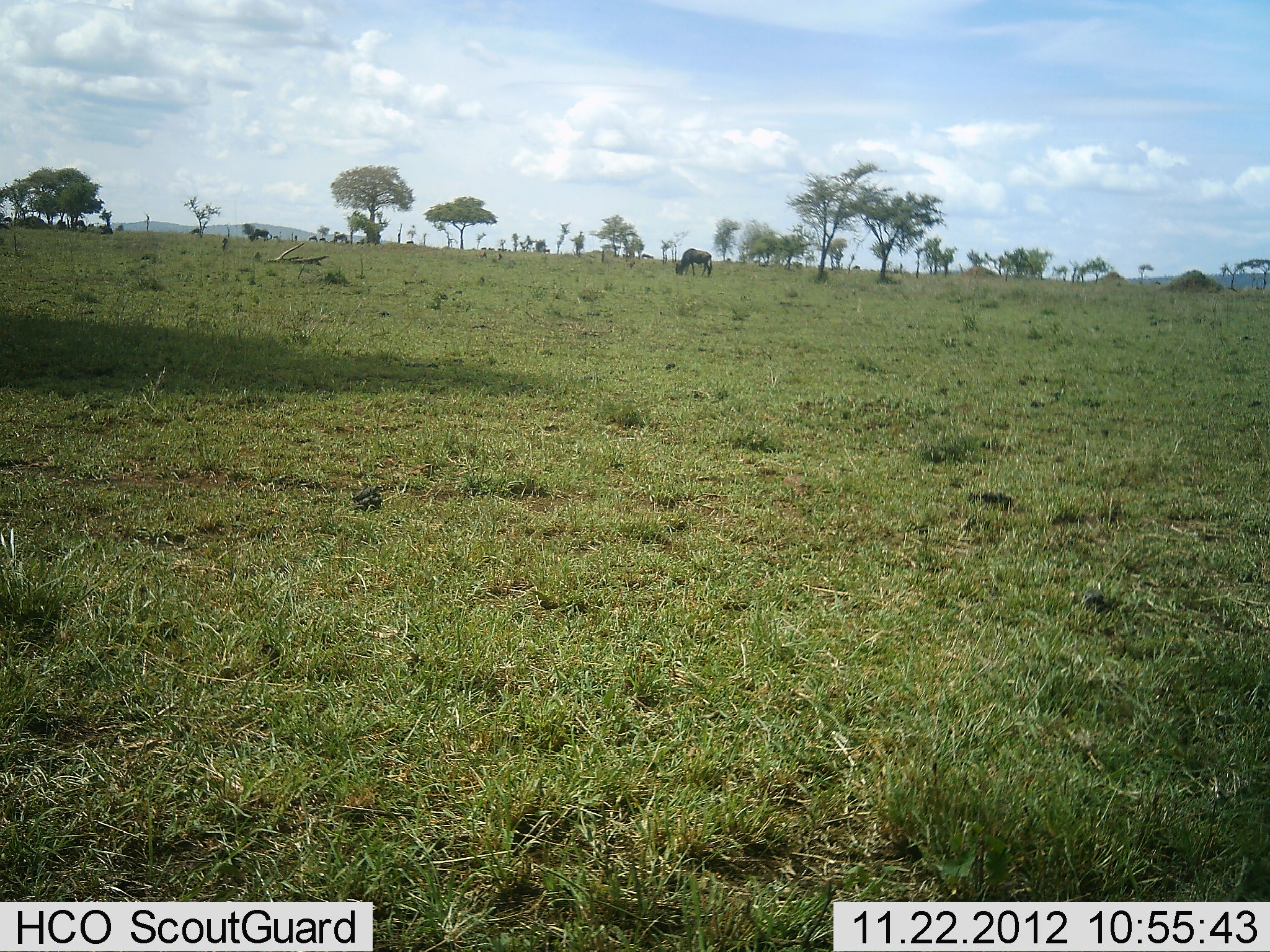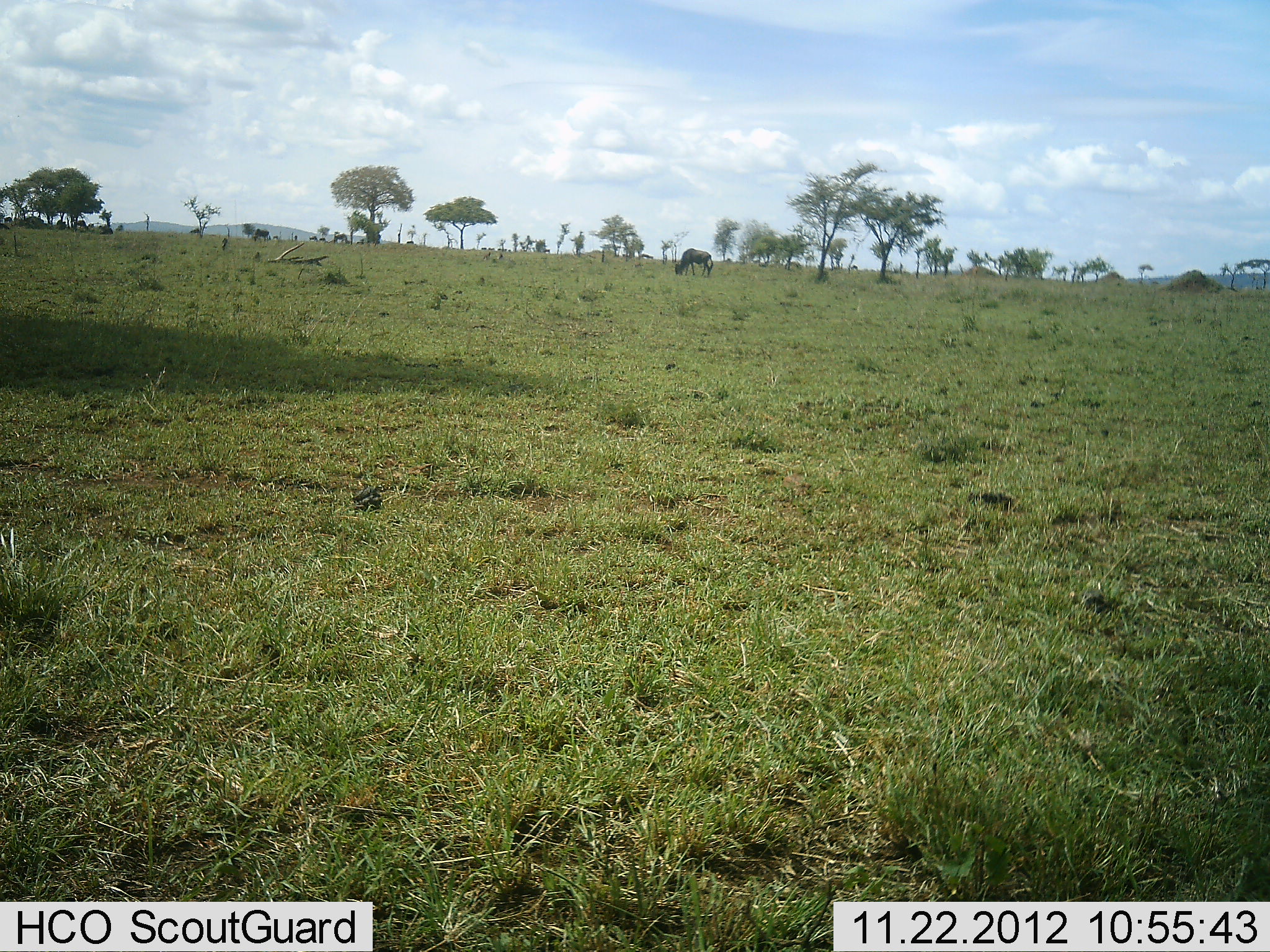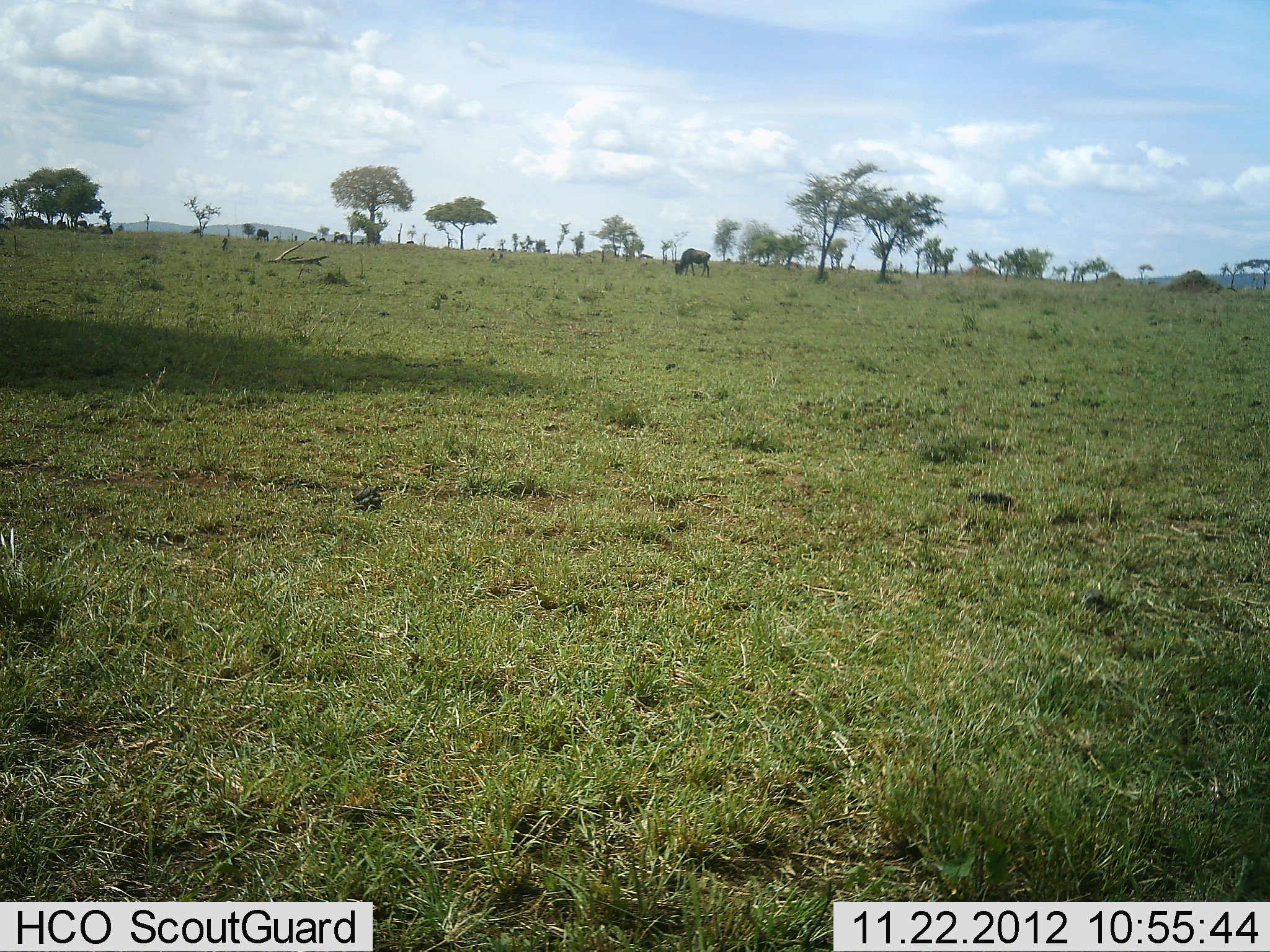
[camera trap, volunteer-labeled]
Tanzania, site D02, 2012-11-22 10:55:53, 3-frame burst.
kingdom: Animalia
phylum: Chordata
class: Mammalia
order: Artiodactyla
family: Bovidae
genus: Connochaetes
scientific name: Connochaetes taurinus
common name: blue wildebeest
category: wildebeest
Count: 1.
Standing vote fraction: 30%.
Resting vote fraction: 3%.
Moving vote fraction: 6%.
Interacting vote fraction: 0%.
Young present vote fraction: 0%.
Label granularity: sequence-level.